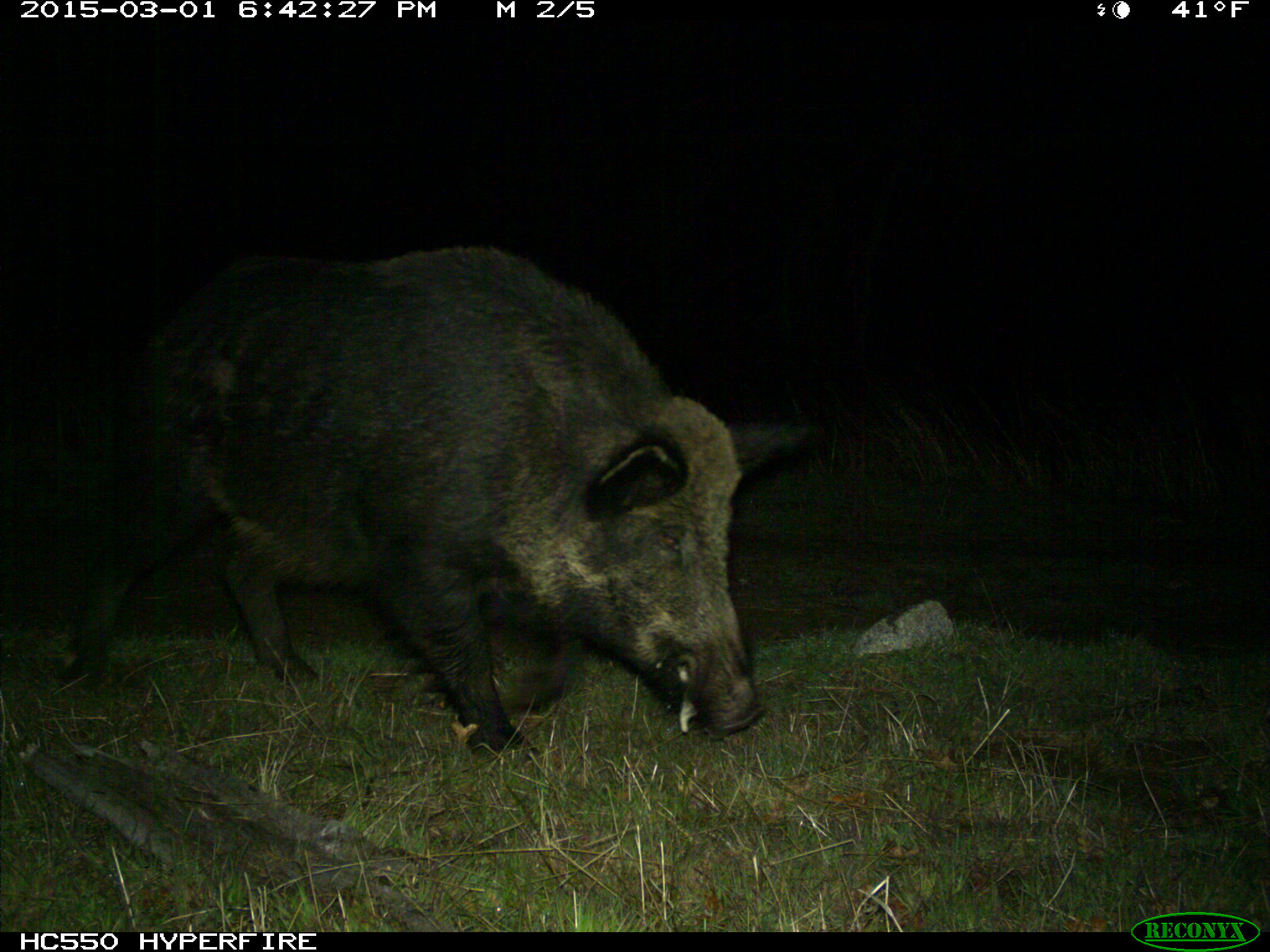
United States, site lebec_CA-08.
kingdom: Animalia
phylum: Chordata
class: Mammalia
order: Artiodactyla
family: Suidae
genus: Sus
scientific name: Sus scrofa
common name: wild boar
Sus scrofa (wild boar).